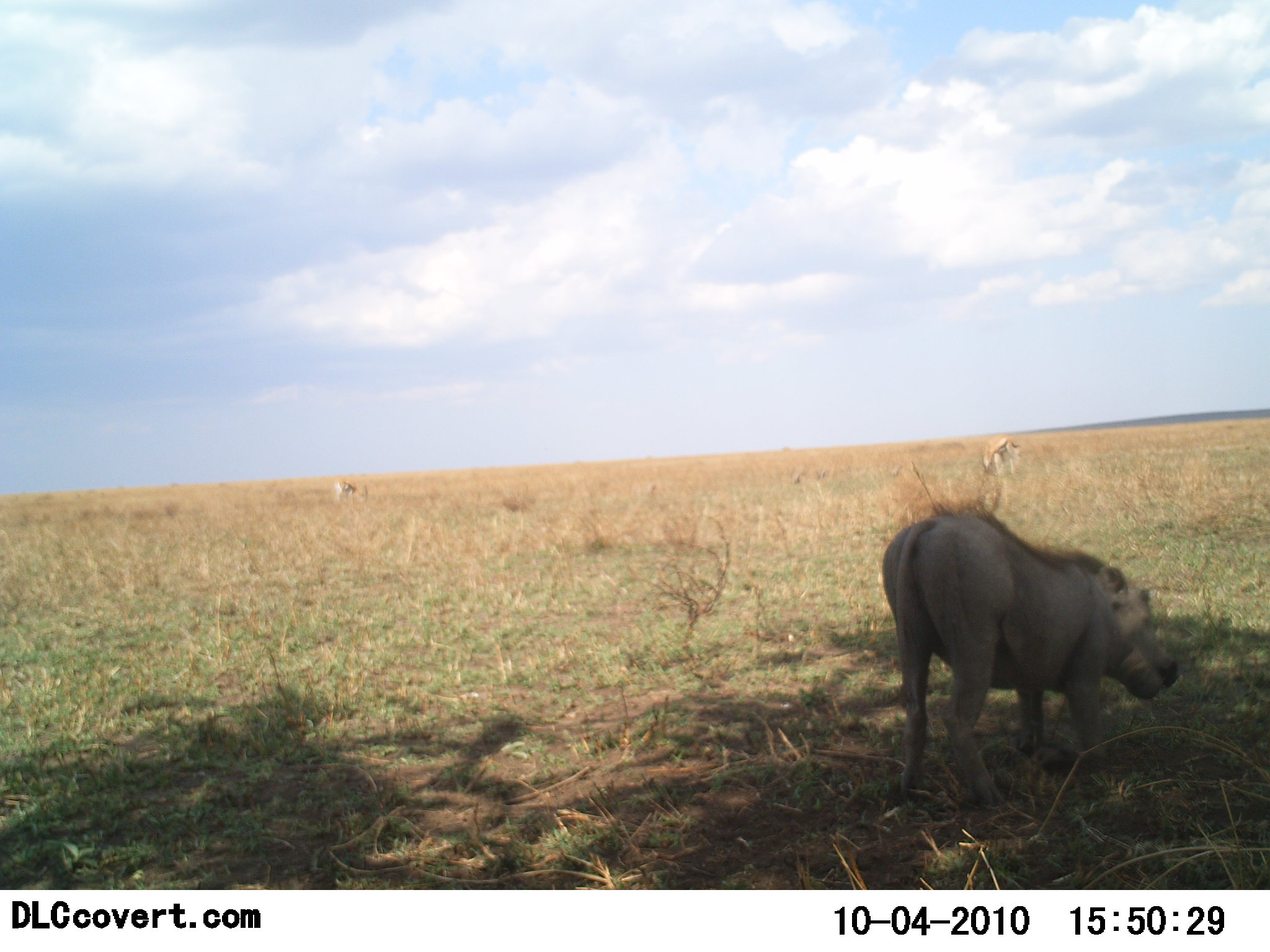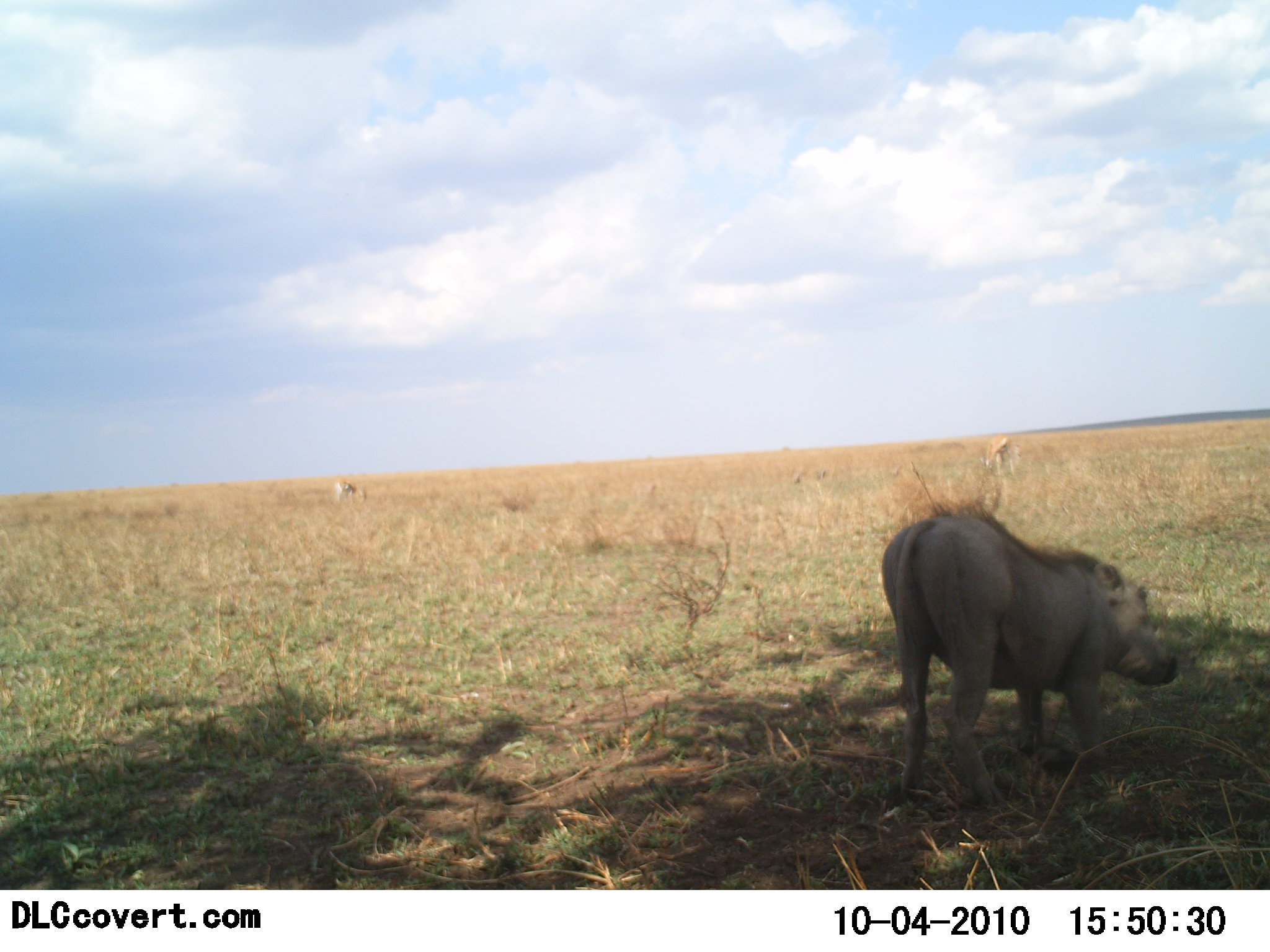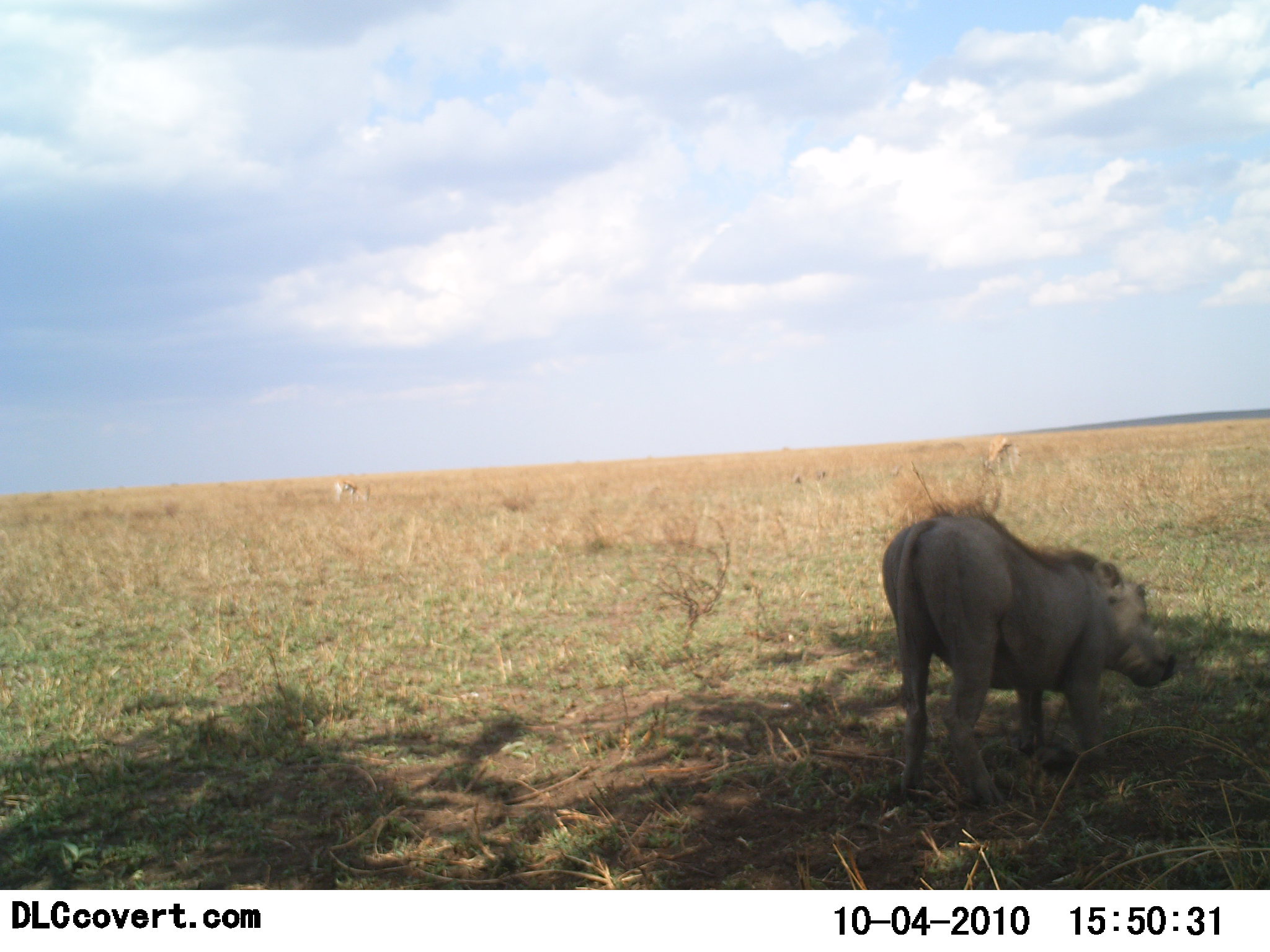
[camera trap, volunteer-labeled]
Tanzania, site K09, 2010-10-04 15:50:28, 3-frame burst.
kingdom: Animalia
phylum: Chordata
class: Mammalia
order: Artiodactyla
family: Suidae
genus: Phacochoerus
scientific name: Phacochoerus africanus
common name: warthog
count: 1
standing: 58%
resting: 0%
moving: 4%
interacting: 0%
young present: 0%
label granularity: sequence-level